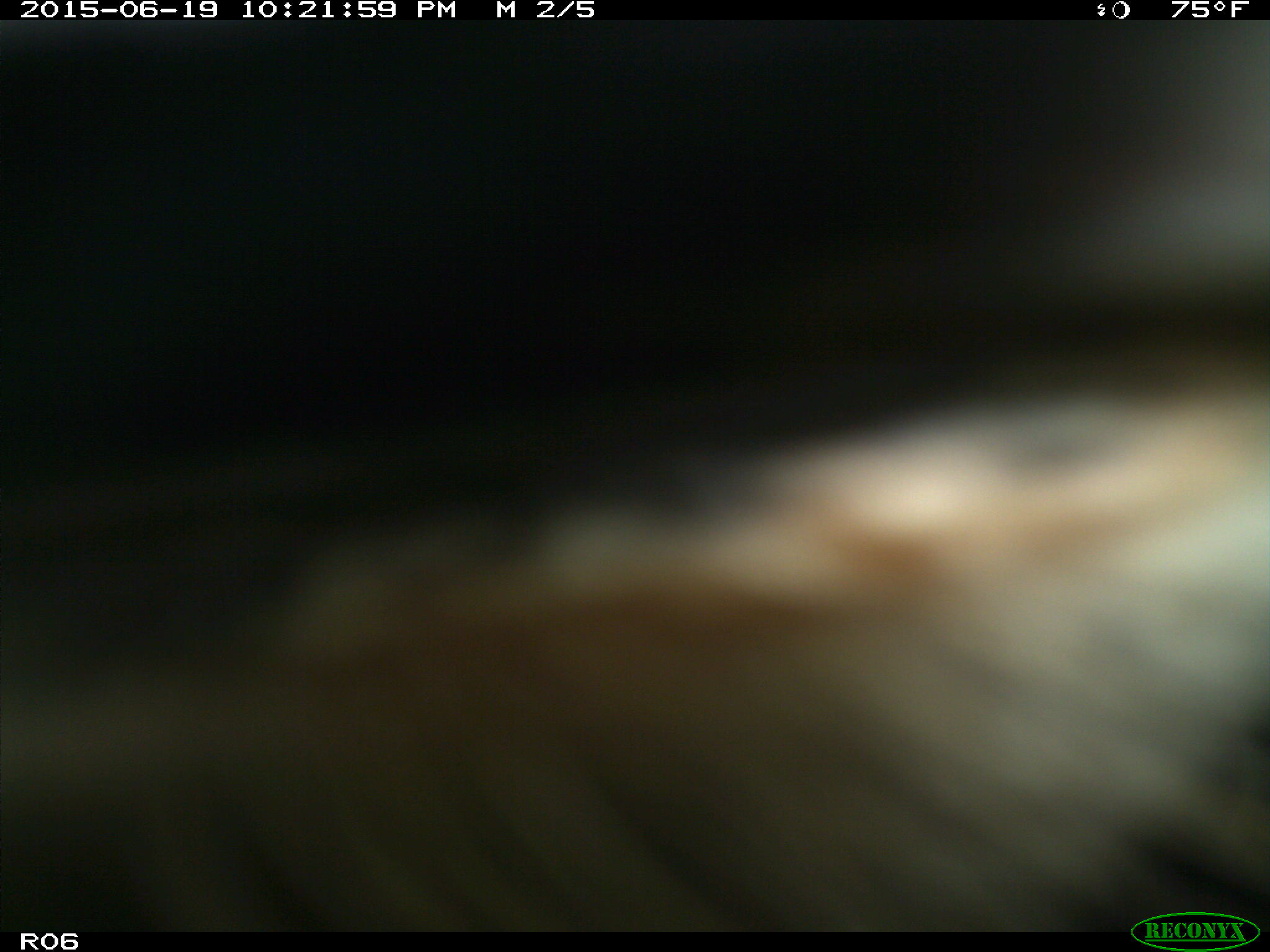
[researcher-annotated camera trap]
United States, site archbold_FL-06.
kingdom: Animalia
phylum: Chordata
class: Mammalia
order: Artiodactyla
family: Bovidae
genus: Bos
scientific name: Bos taurus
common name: domestic cow